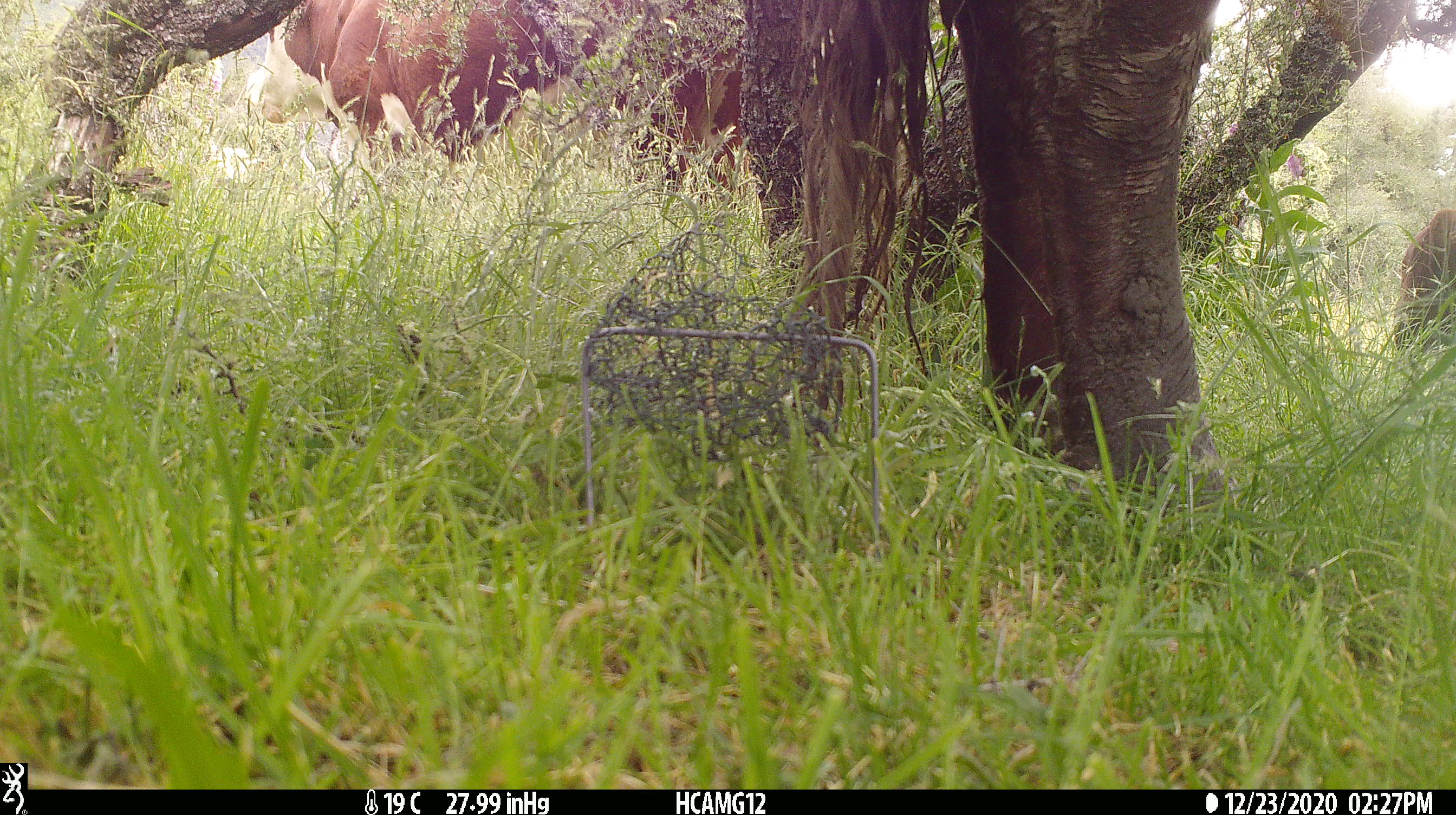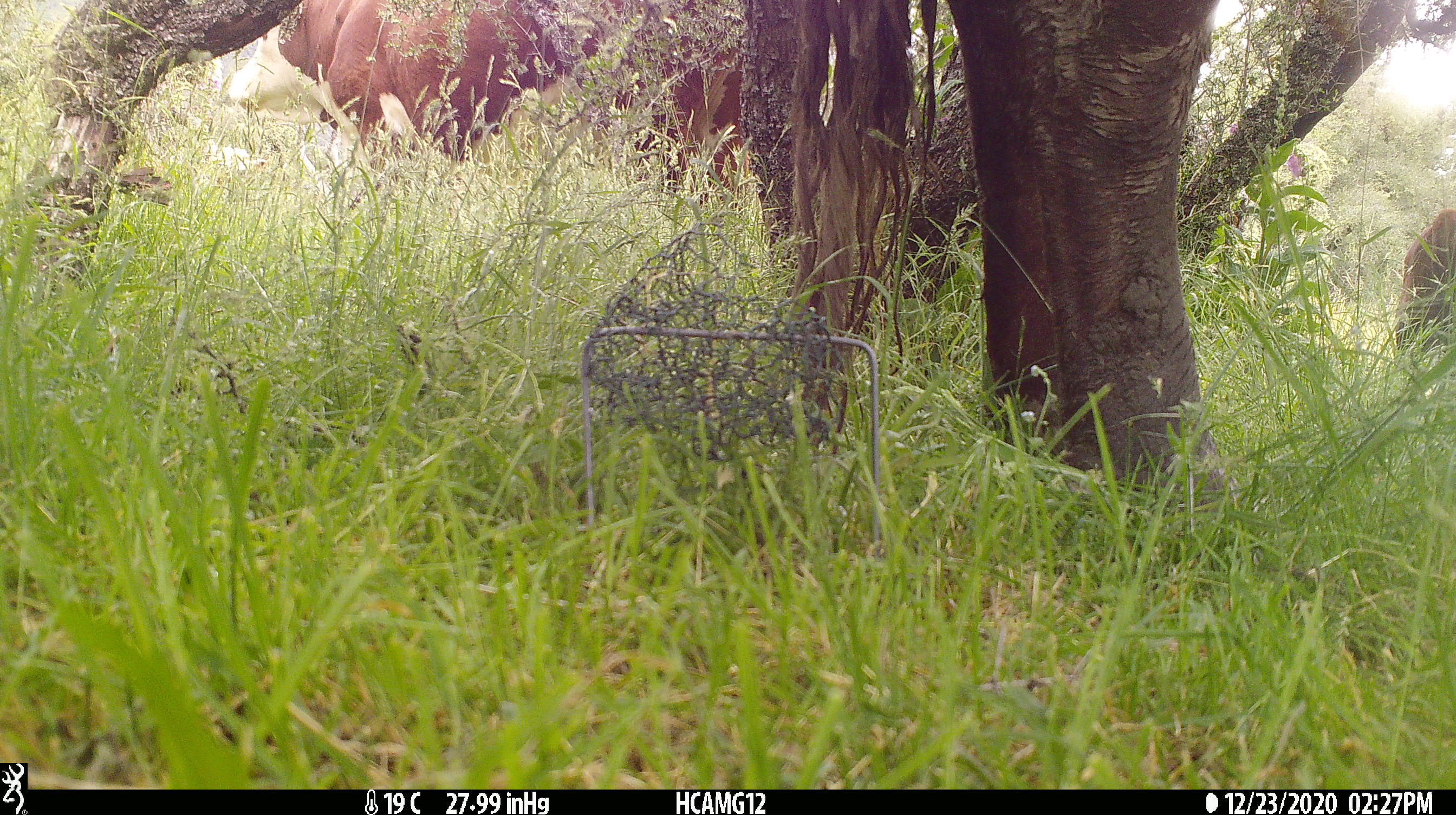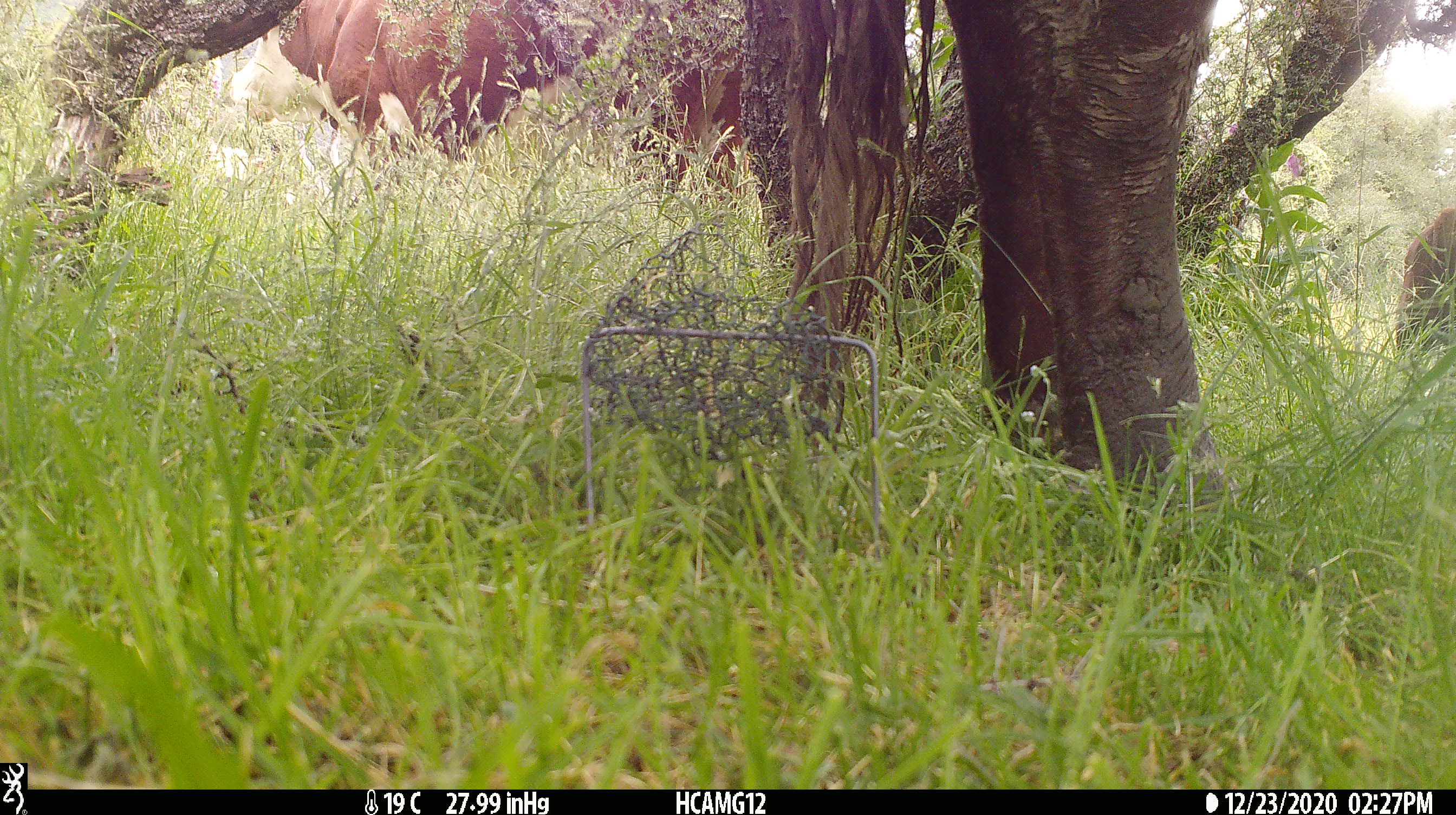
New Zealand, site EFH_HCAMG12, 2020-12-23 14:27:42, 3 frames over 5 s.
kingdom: Animalia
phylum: Chordata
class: Mammalia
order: Artiodactyla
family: Bovidae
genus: Bos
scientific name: Bos taurus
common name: domestic cow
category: cow